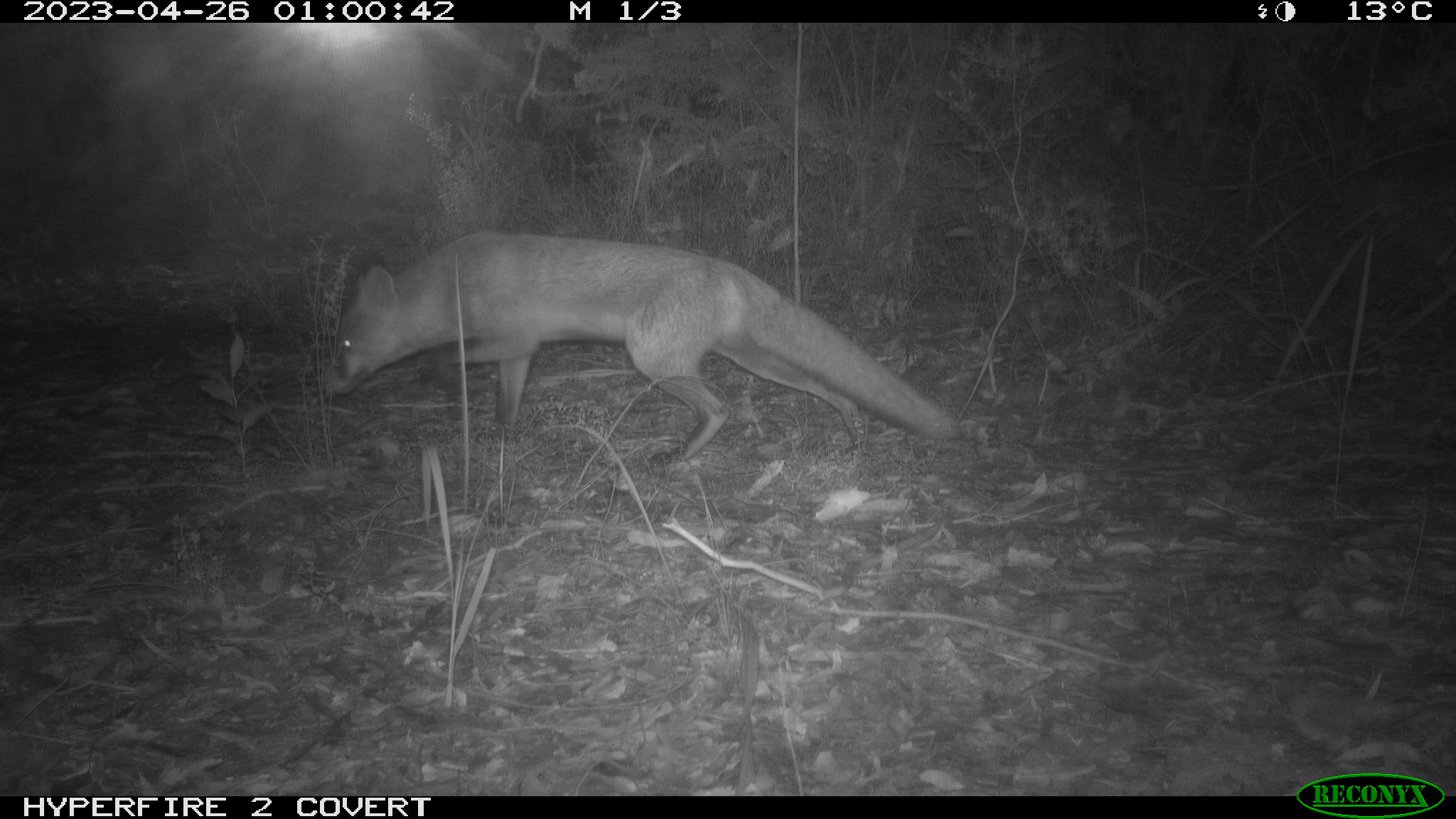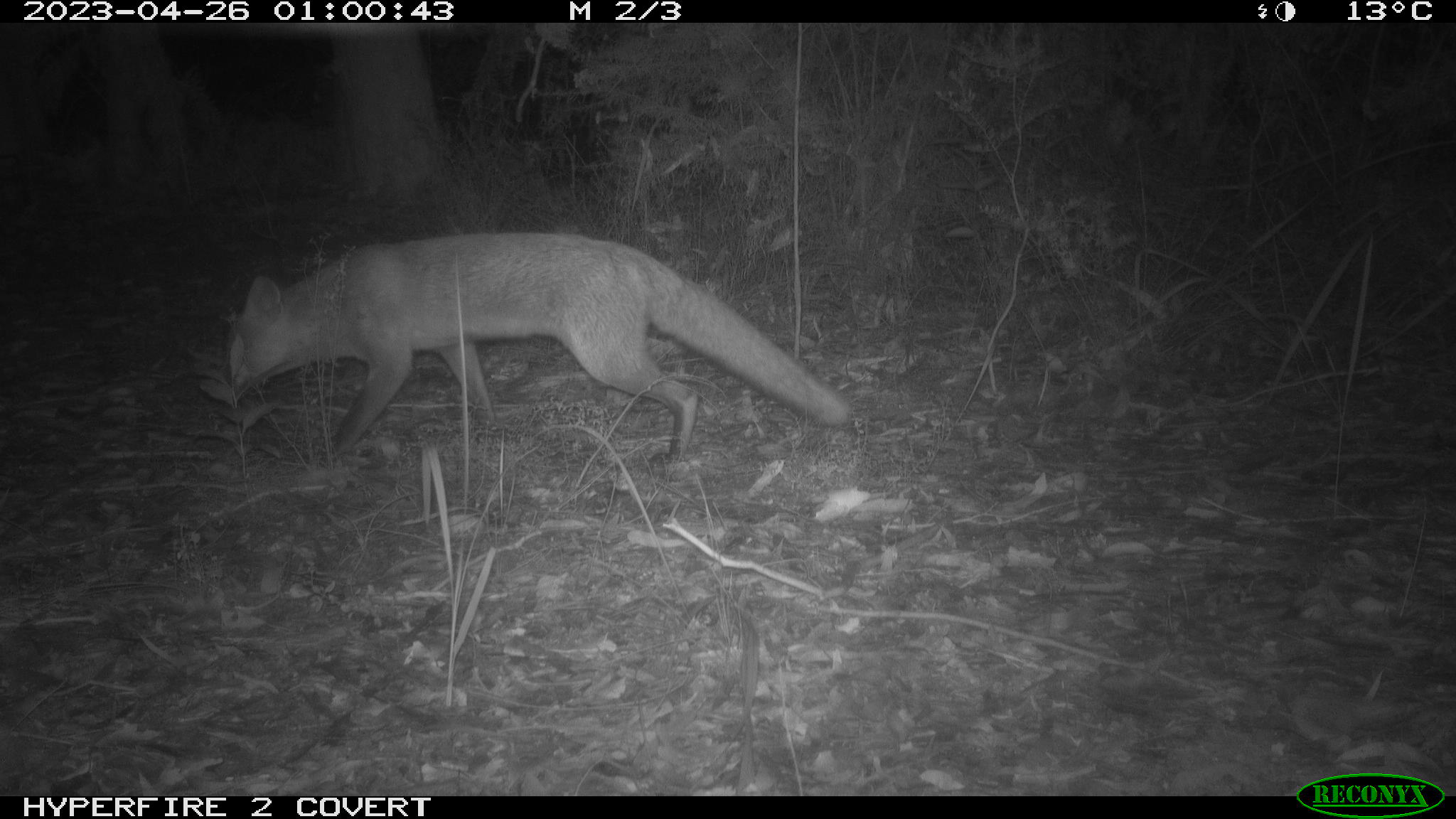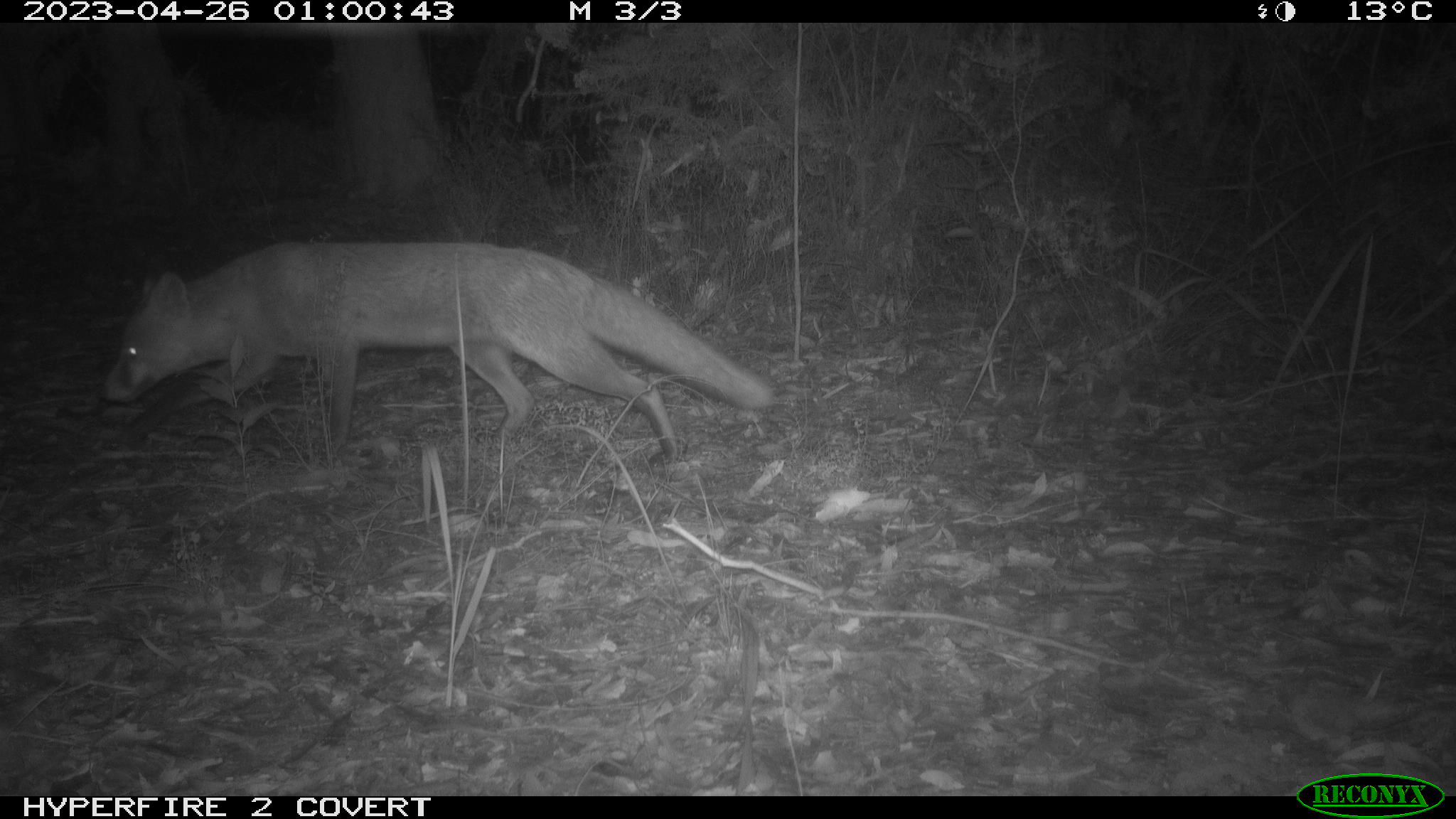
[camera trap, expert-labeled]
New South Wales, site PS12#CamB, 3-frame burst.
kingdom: Animalia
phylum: Chordata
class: Mammalia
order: Carnivora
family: Canidae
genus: Vulpes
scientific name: Vulpes vulpes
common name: red fox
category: fox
Fox (red fox) (Vulpes vulpes).